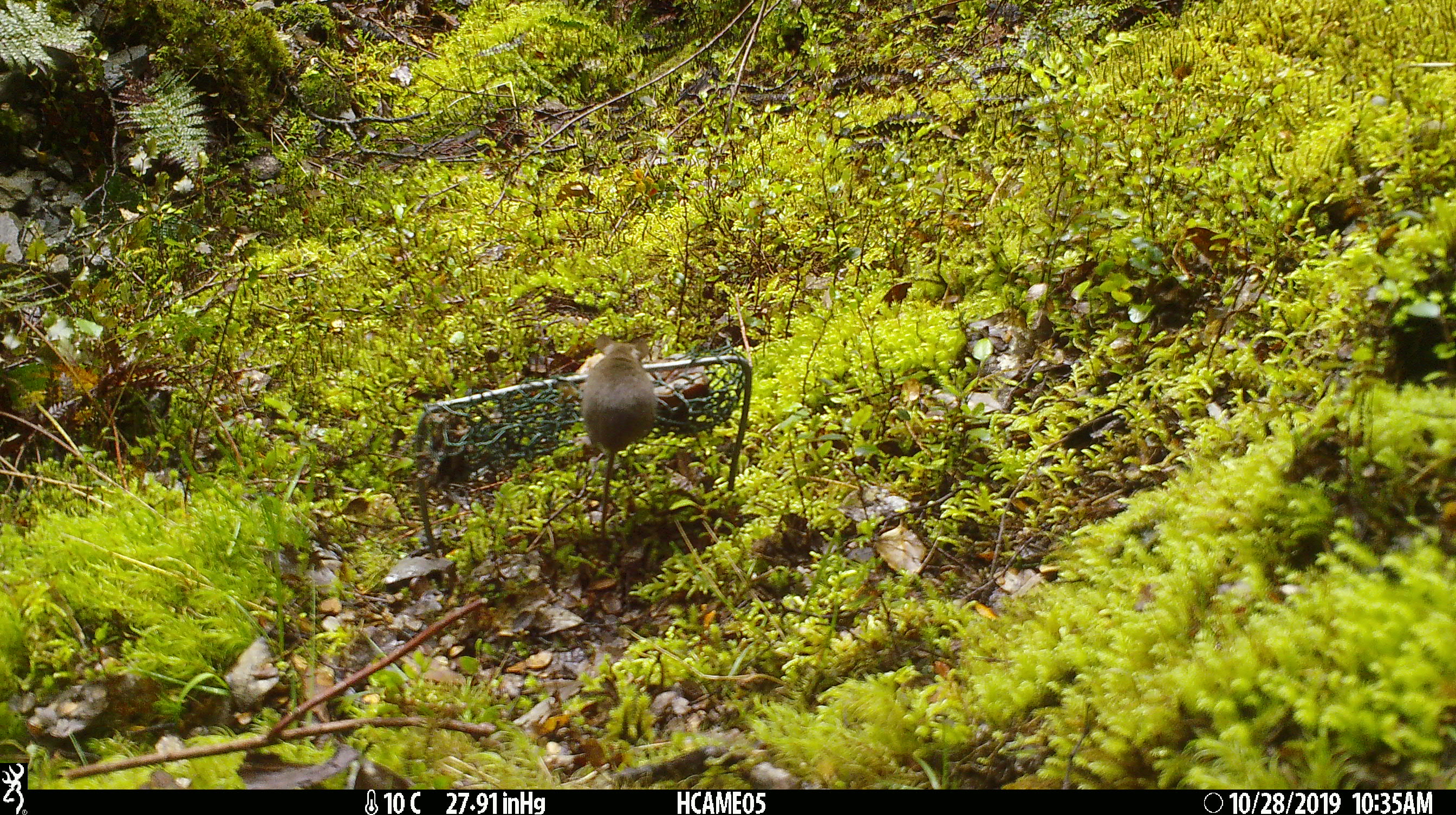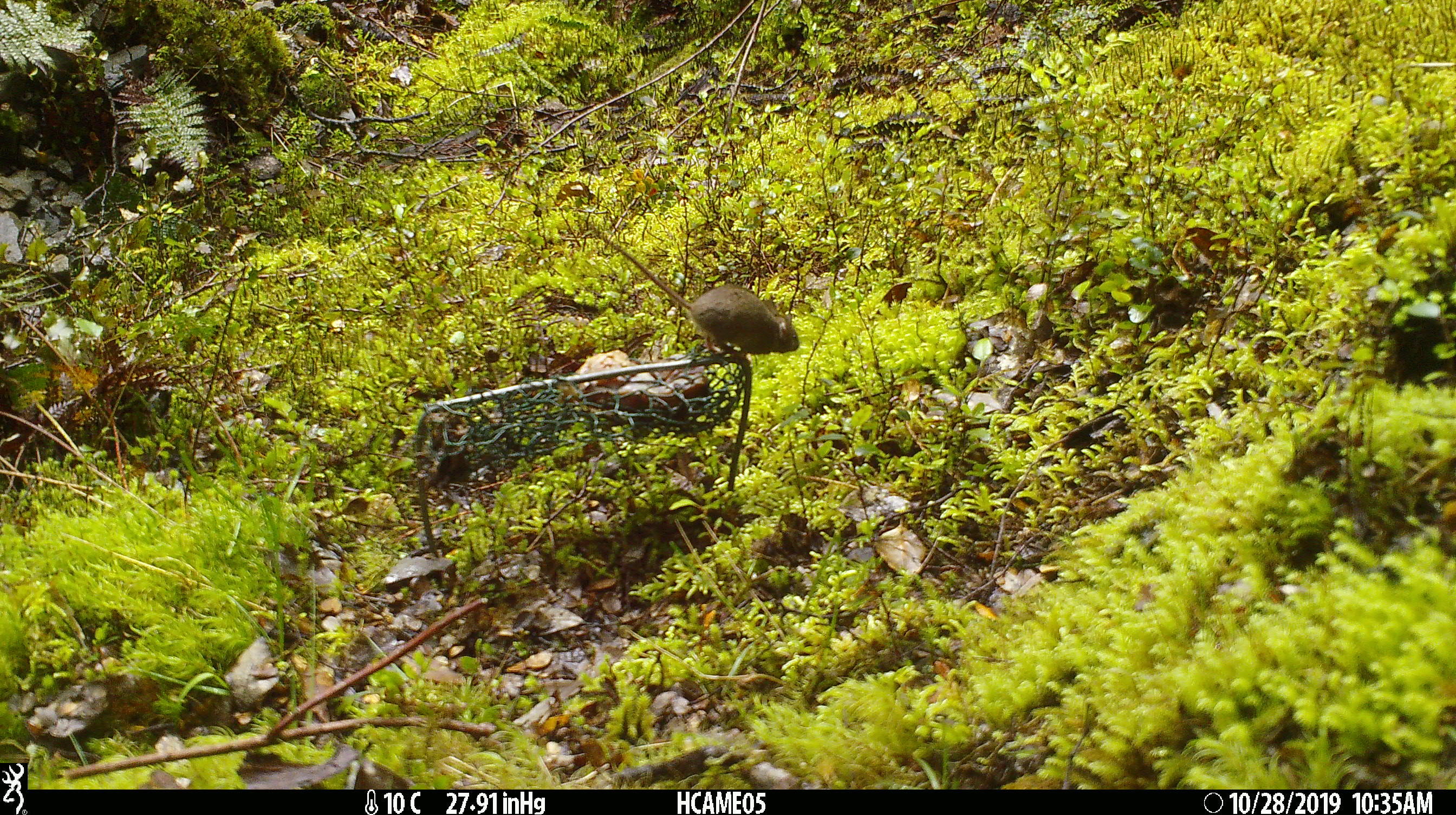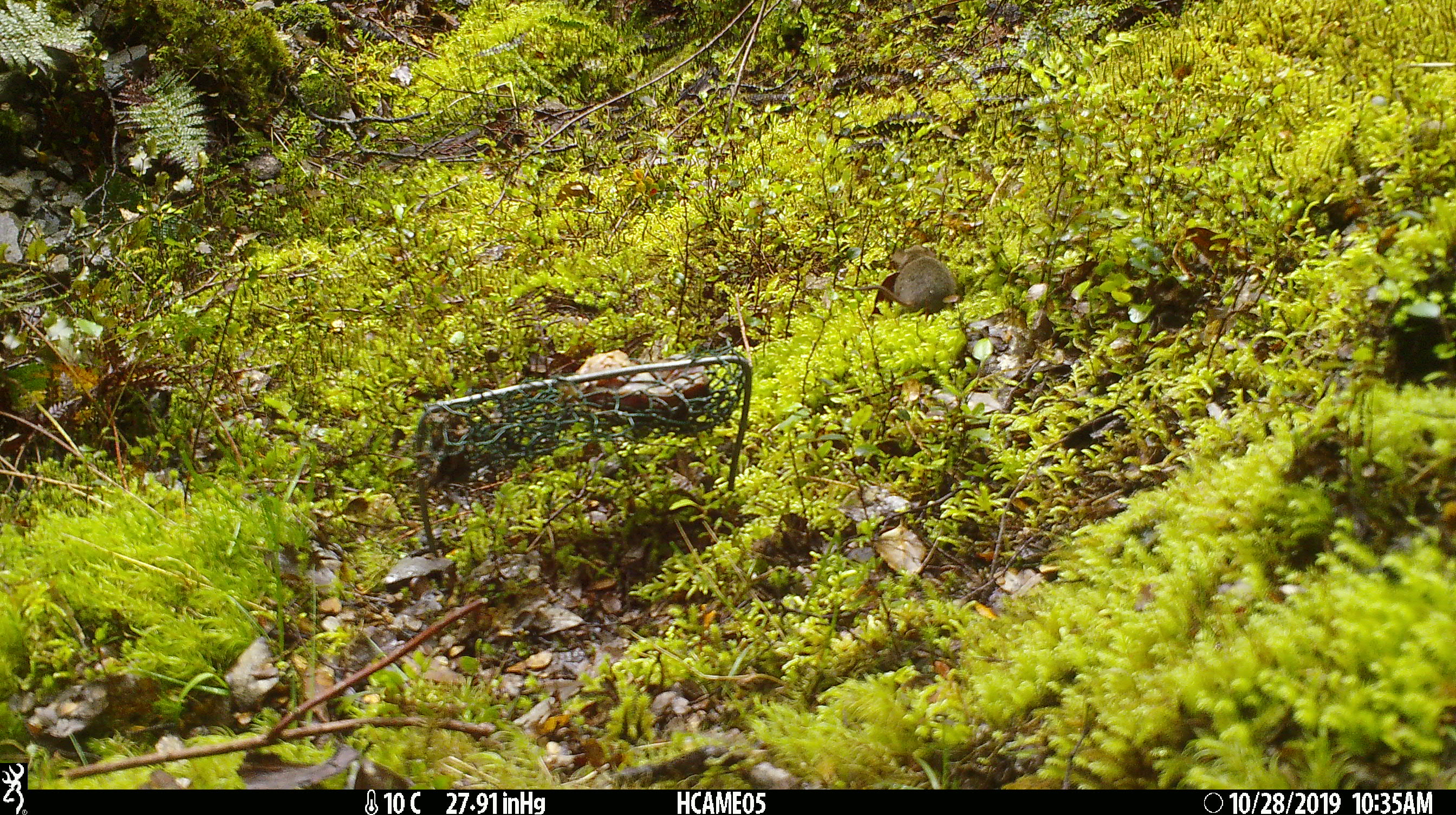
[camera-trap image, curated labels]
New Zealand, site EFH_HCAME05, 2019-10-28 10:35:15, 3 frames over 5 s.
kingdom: Animalia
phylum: Chordata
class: Mammalia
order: Rodentia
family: Muridae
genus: Mus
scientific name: Mus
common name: mouse